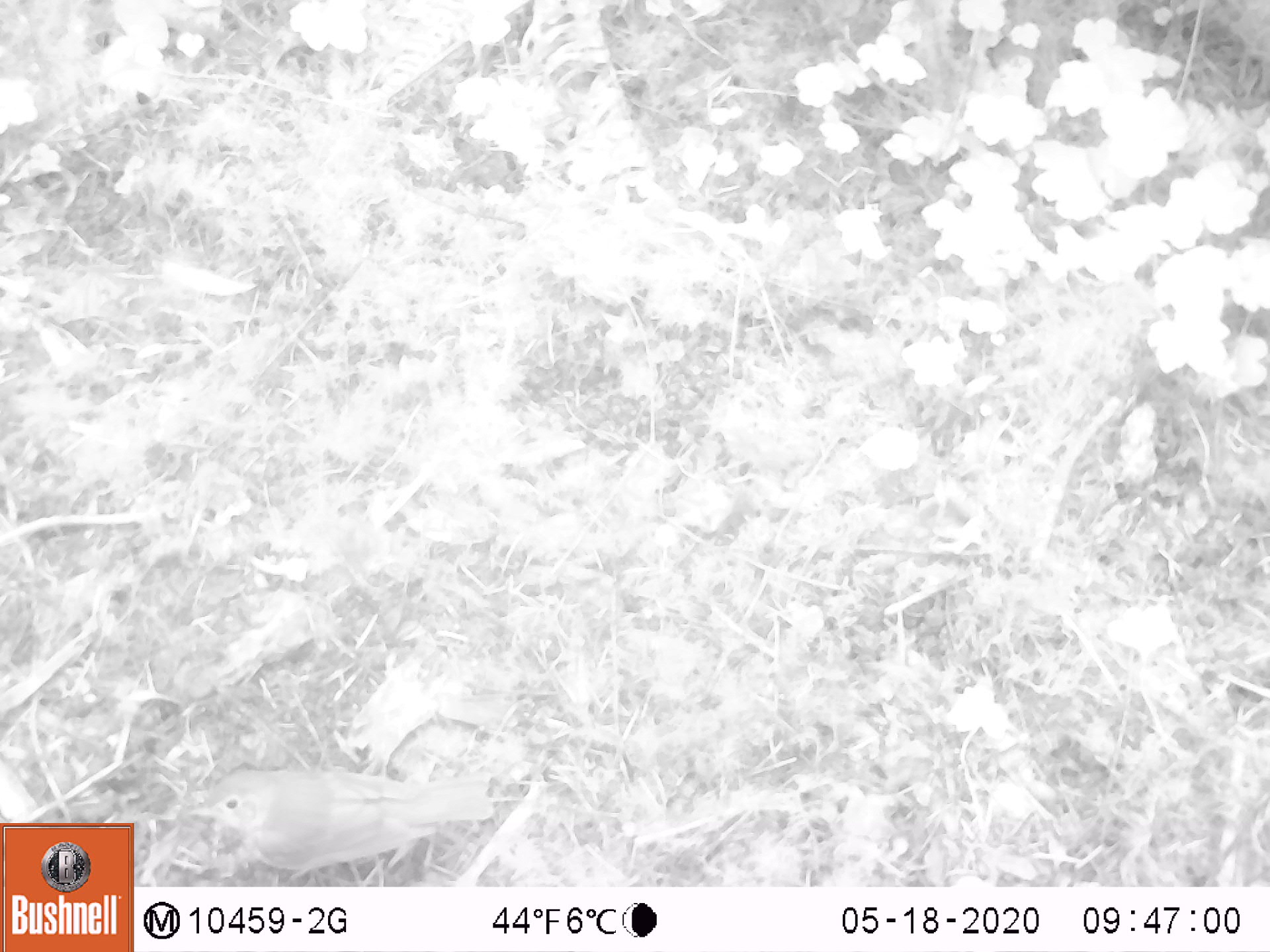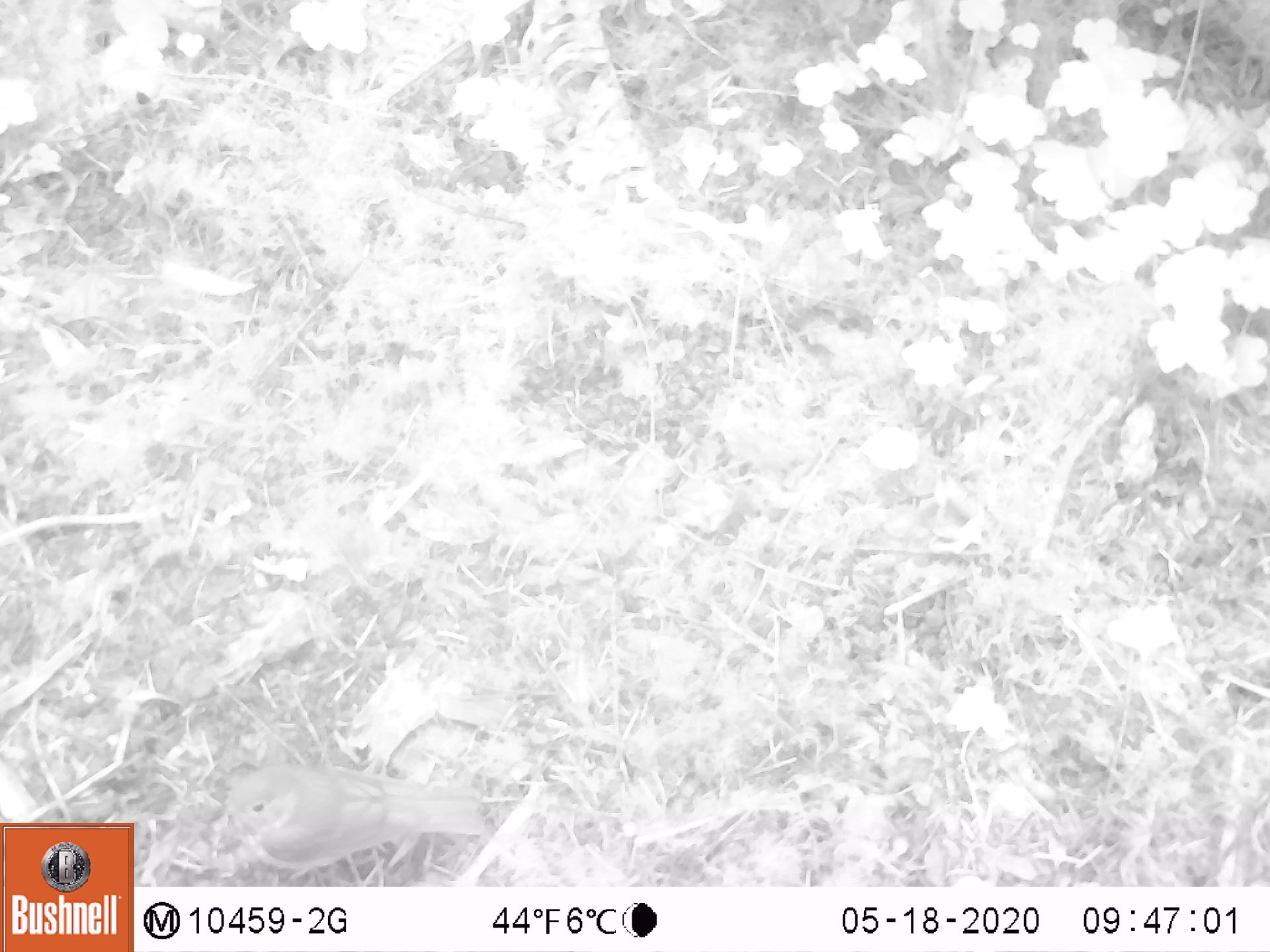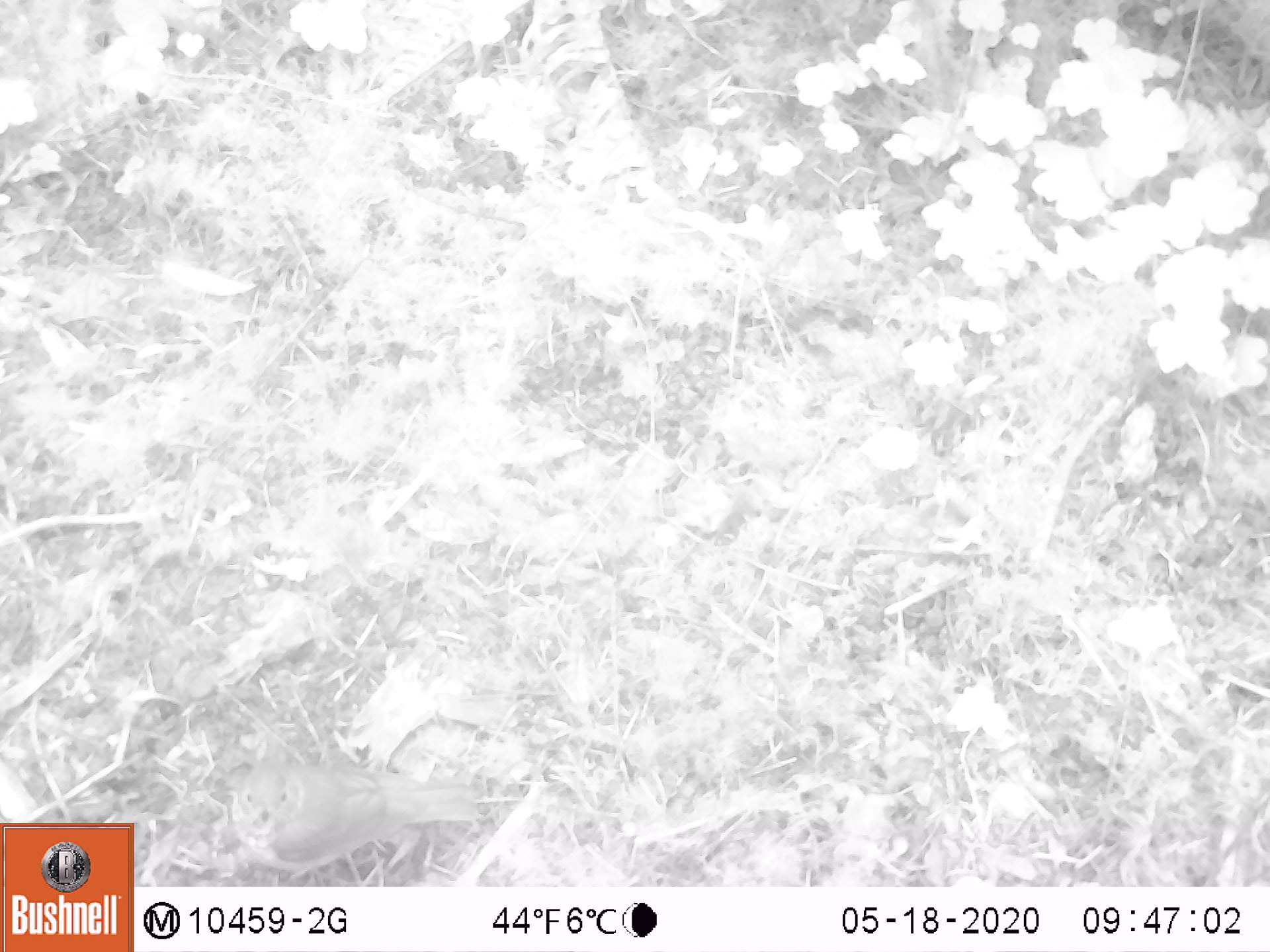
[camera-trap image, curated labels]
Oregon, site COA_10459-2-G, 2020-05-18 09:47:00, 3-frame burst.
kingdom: Animalia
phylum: Chordata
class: Aves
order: Passeriformes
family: Turdidae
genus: Catharus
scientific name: Catharus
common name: brown thrushes and nightingale-thrushes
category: catharus species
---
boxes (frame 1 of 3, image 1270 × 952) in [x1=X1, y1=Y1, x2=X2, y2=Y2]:
catharus species: [x1=187, y1=748, x2=507, y2=876]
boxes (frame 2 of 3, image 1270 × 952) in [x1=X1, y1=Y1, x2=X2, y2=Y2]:
catharus species: [x1=211, y1=759, x2=496, y2=874]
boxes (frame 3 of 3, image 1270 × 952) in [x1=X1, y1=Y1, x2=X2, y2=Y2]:
catharus species: [x1=224, y1=746, x2=492, y2=872]